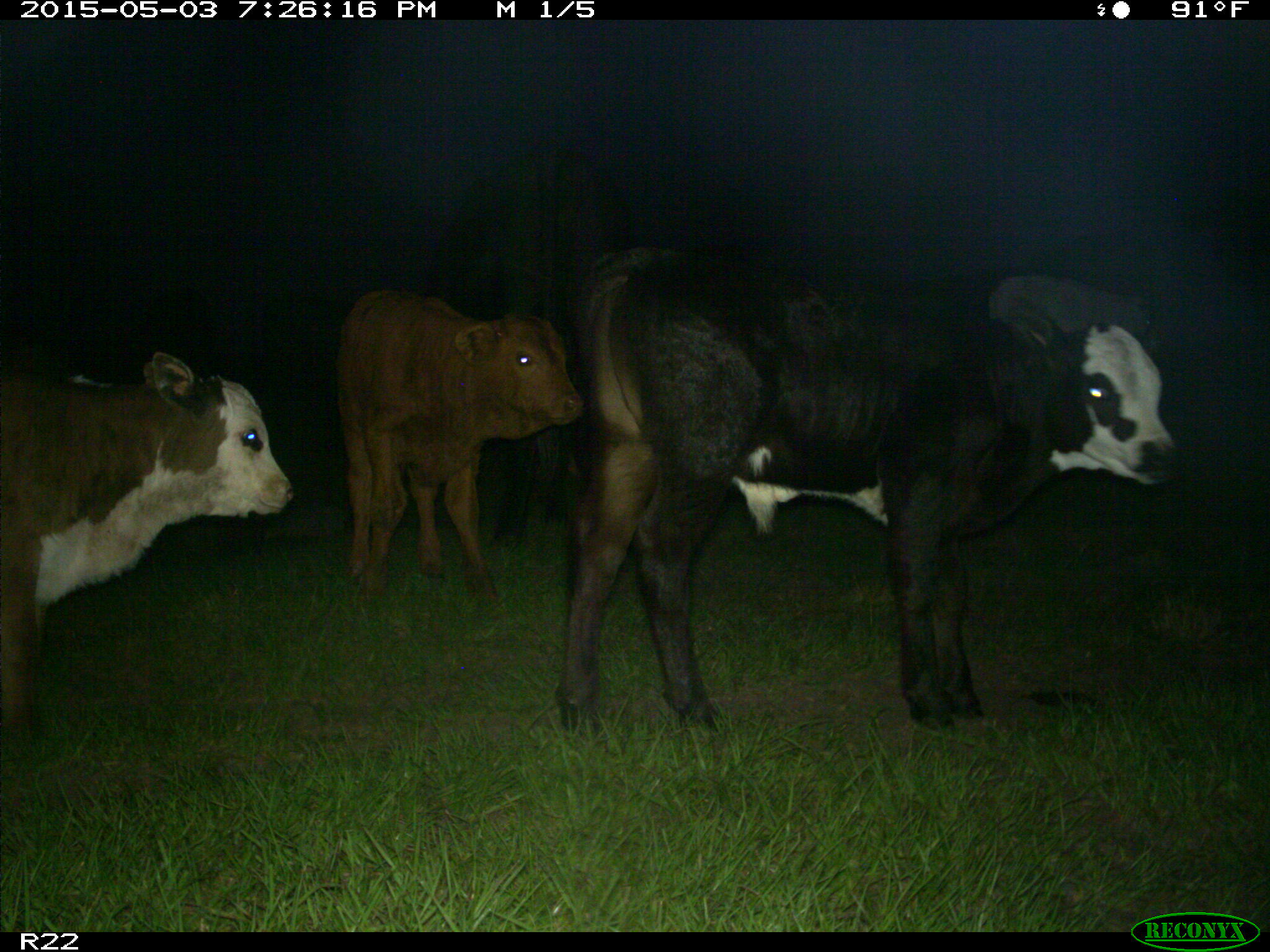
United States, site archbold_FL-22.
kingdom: Animalia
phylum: Chordata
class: Mammalia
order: Artiodactyla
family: Bovidae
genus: Bos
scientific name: Bos taurus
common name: domestic cow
Bos taurus (domestic cow).